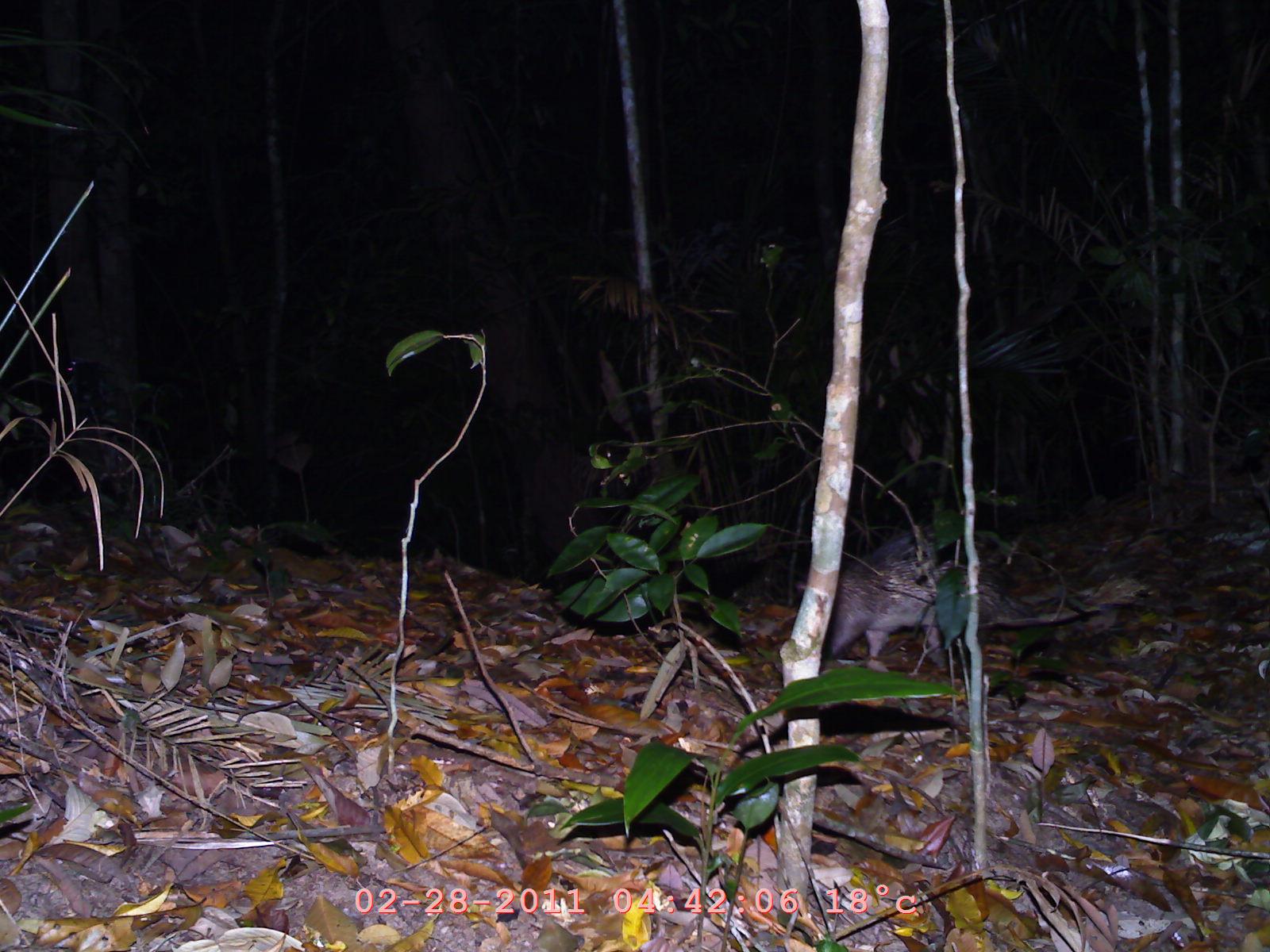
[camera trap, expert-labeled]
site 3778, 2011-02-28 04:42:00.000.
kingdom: Animalia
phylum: Chordata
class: Mammalia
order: Rodentia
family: Hystricidae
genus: Atherurus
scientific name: Atherurus macrourus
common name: asian brush-tailed porcupine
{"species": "Atherurus macrourus (asian brush-tailed porcupine)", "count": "1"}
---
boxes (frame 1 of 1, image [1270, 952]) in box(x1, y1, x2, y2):
atherurus macrourus: box(797, 524, 1142, 674)